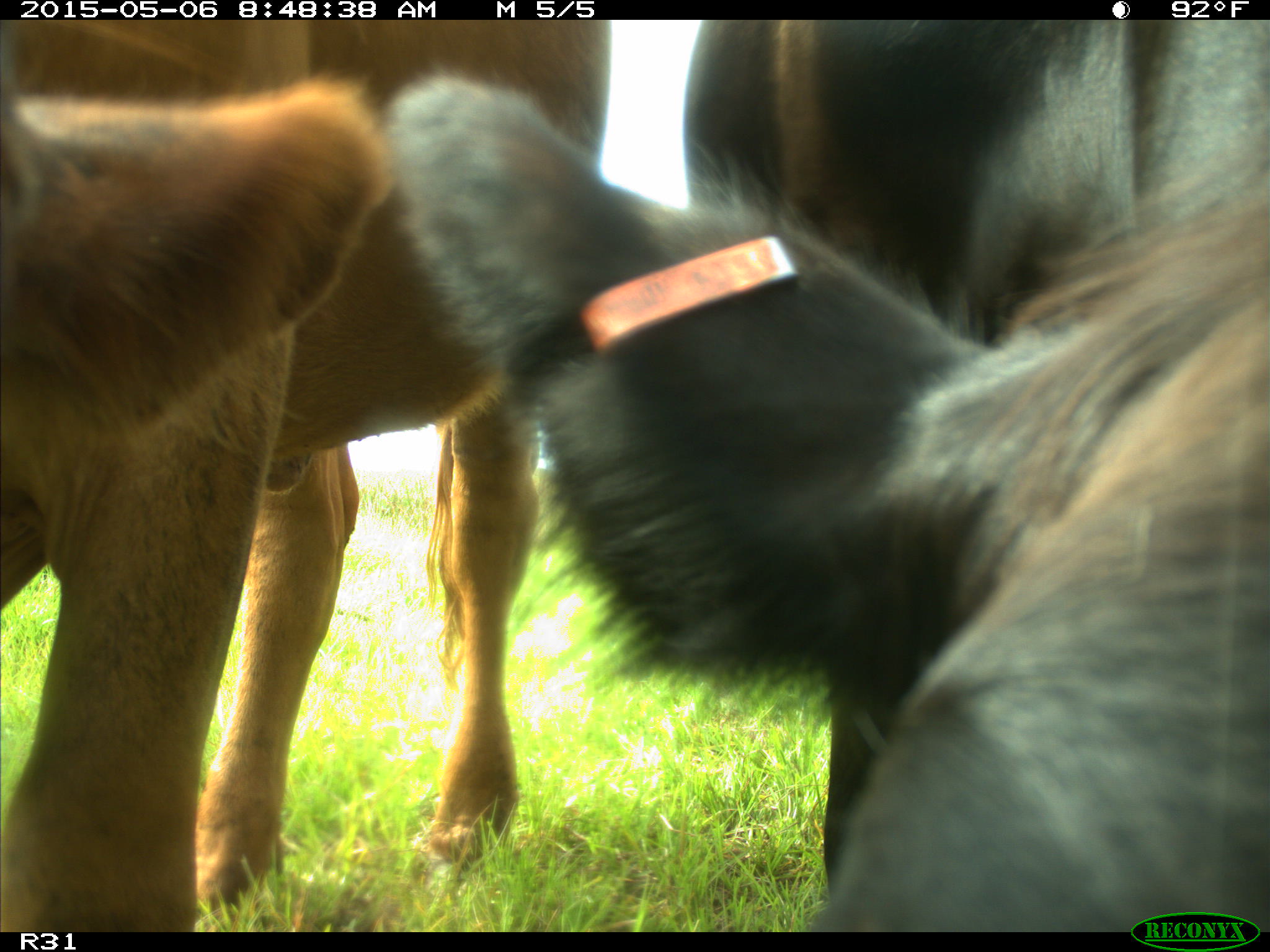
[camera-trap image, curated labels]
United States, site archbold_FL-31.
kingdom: Animalia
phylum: Chordata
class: Mammalia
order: Artiodactyla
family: Bovidae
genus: Bos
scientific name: Bos taurus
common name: domestic cow